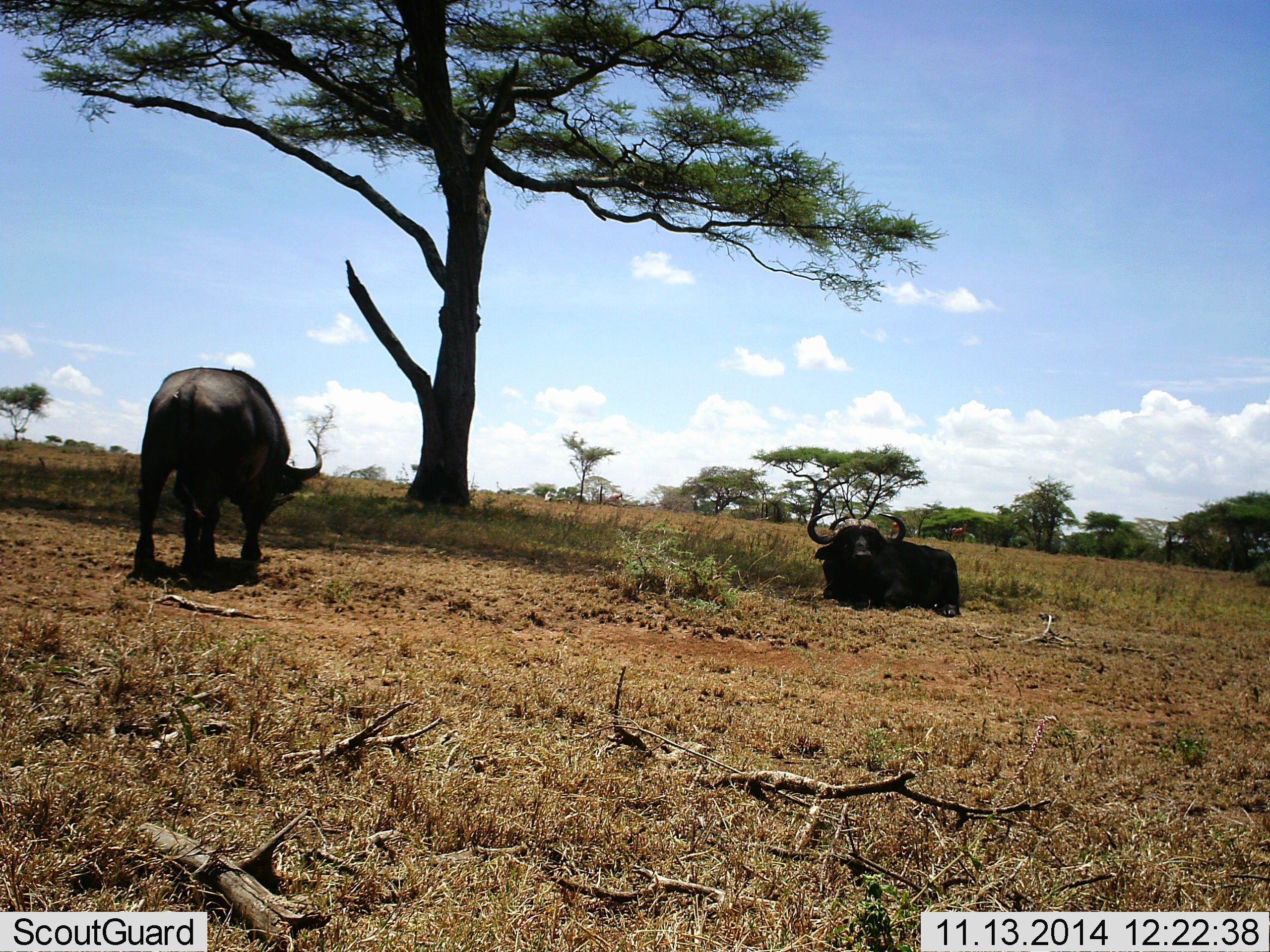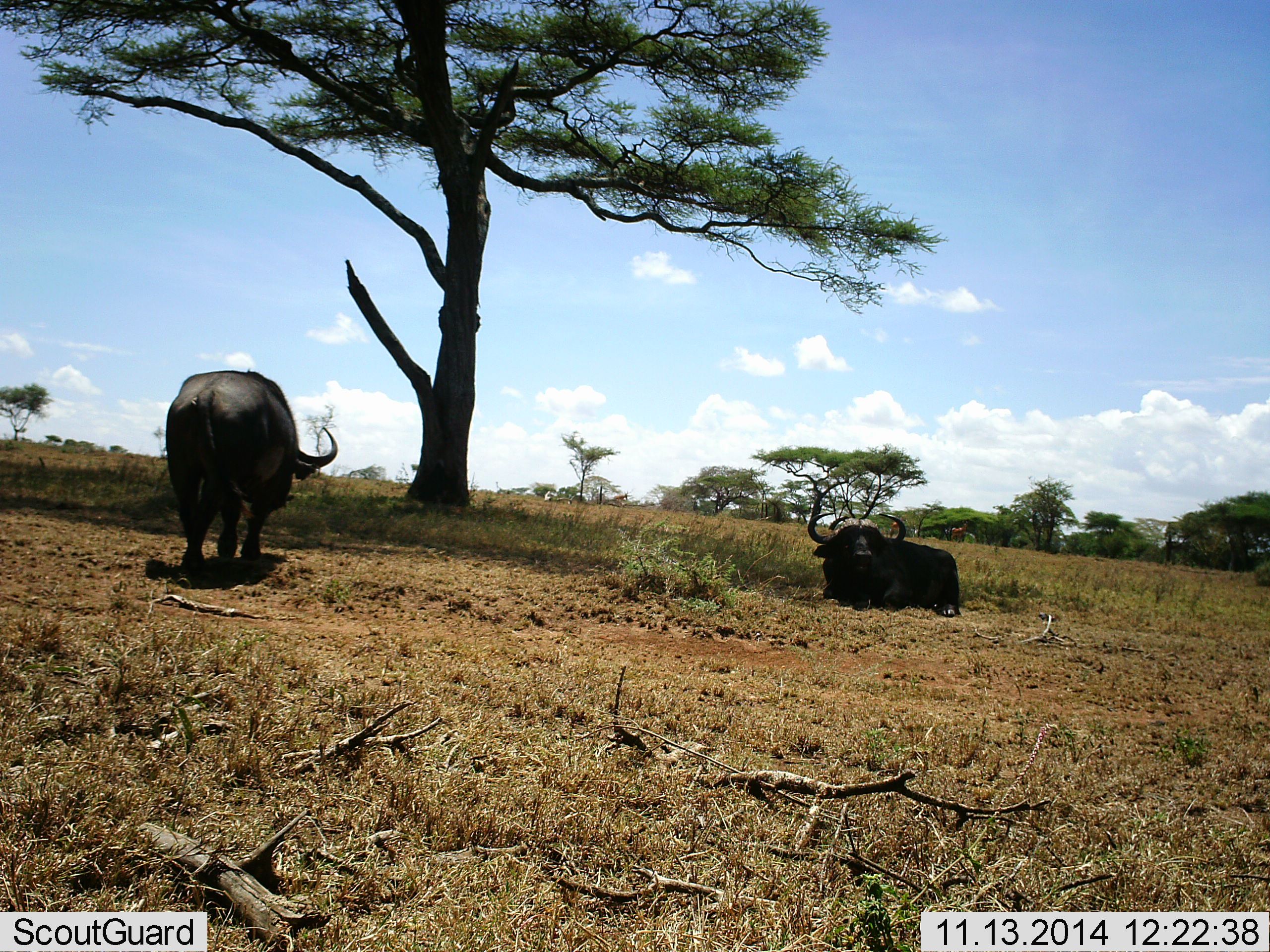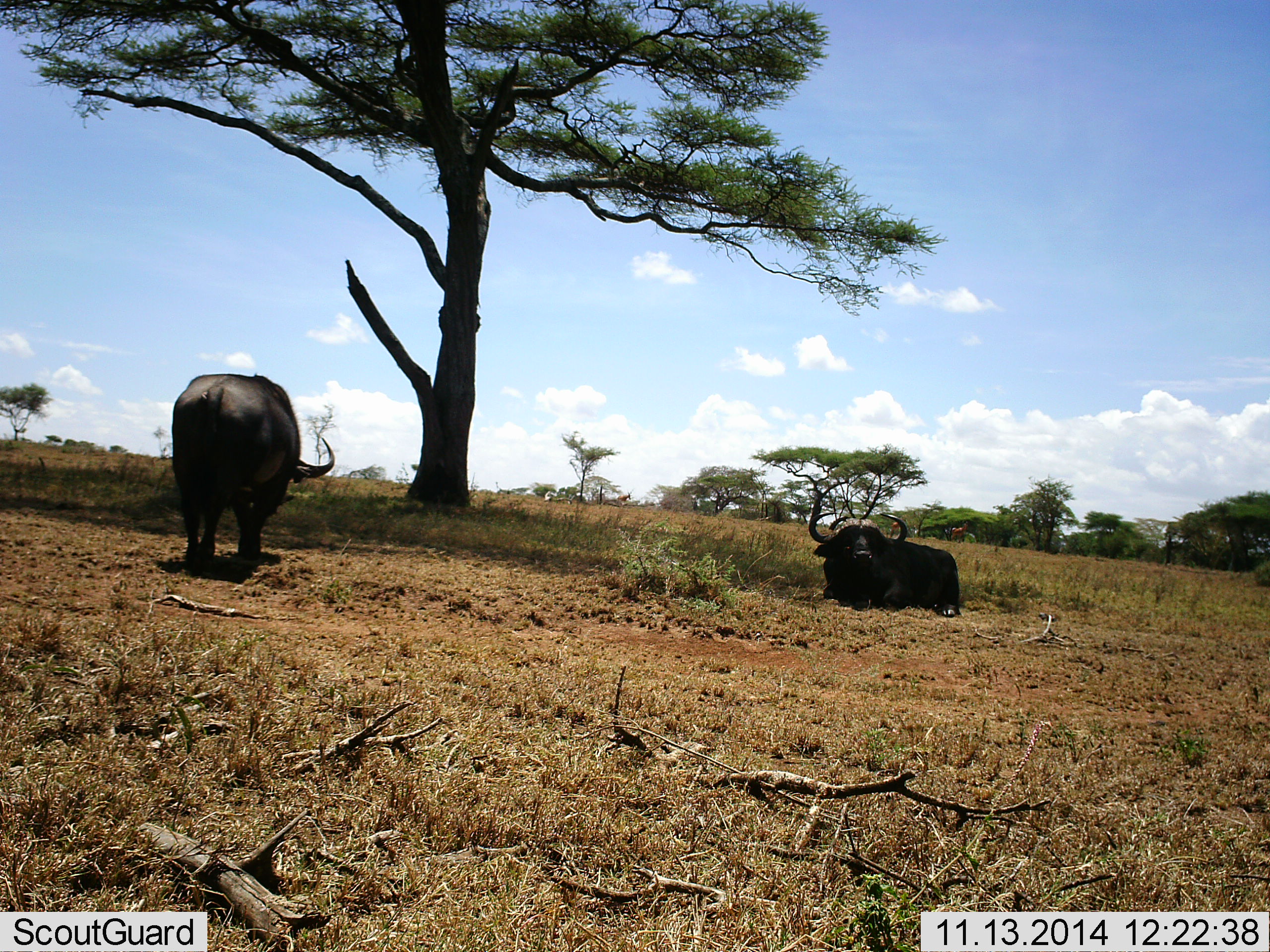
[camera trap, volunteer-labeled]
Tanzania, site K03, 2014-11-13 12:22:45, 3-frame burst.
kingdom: Animalia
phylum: Chordata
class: Mammalia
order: Artiodactyla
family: Bovidae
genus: Syncerus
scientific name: Syncerus caffer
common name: cape buffalo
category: buffalo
Buffalo (cape buffalo) (Syncerus caffer), count 2. Behavior (volunteer vote fractions): standing 55%, resting 100%, moving 36%, interacting 0%. Young present (vote fraction): 0%. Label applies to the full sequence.